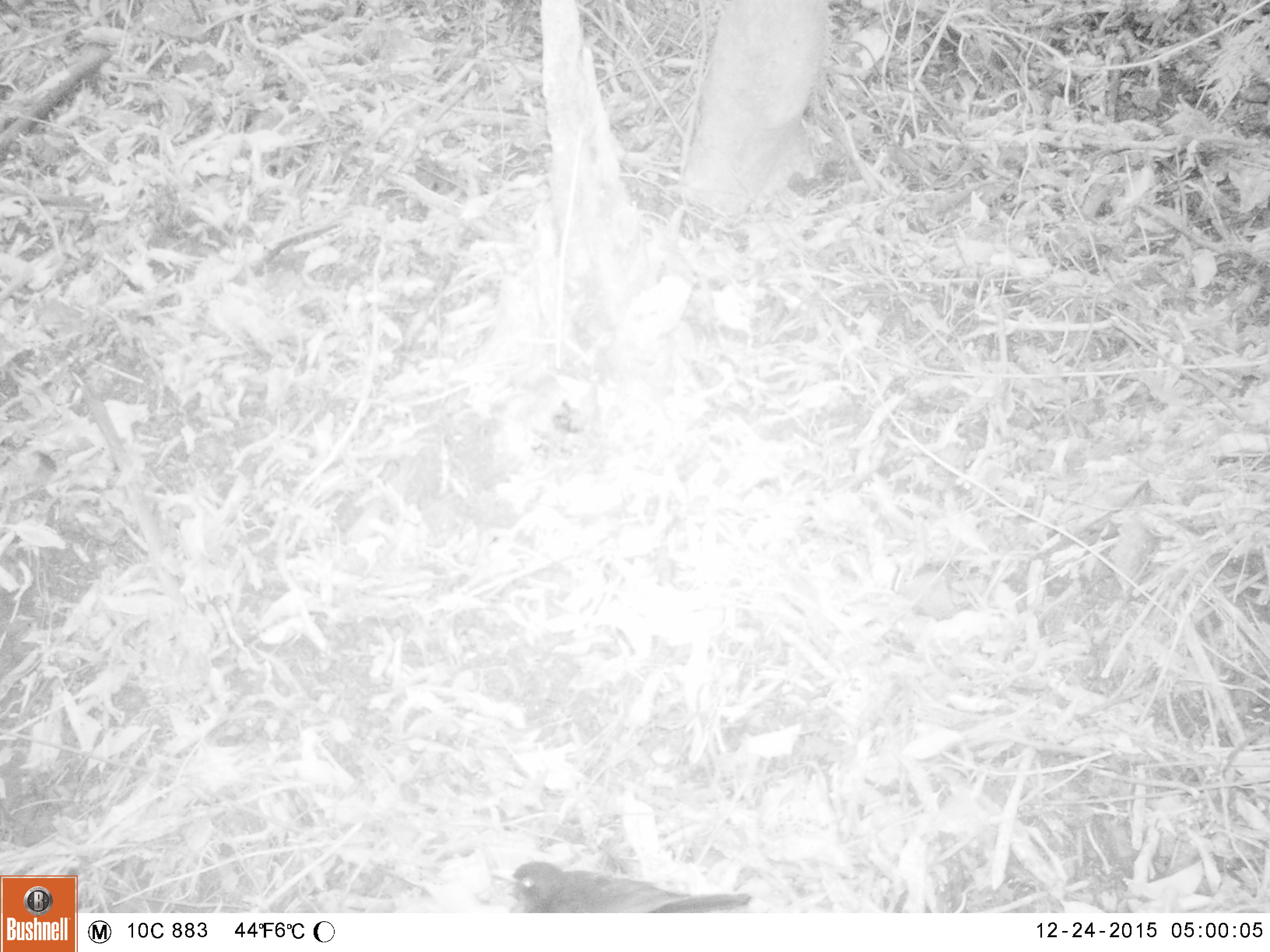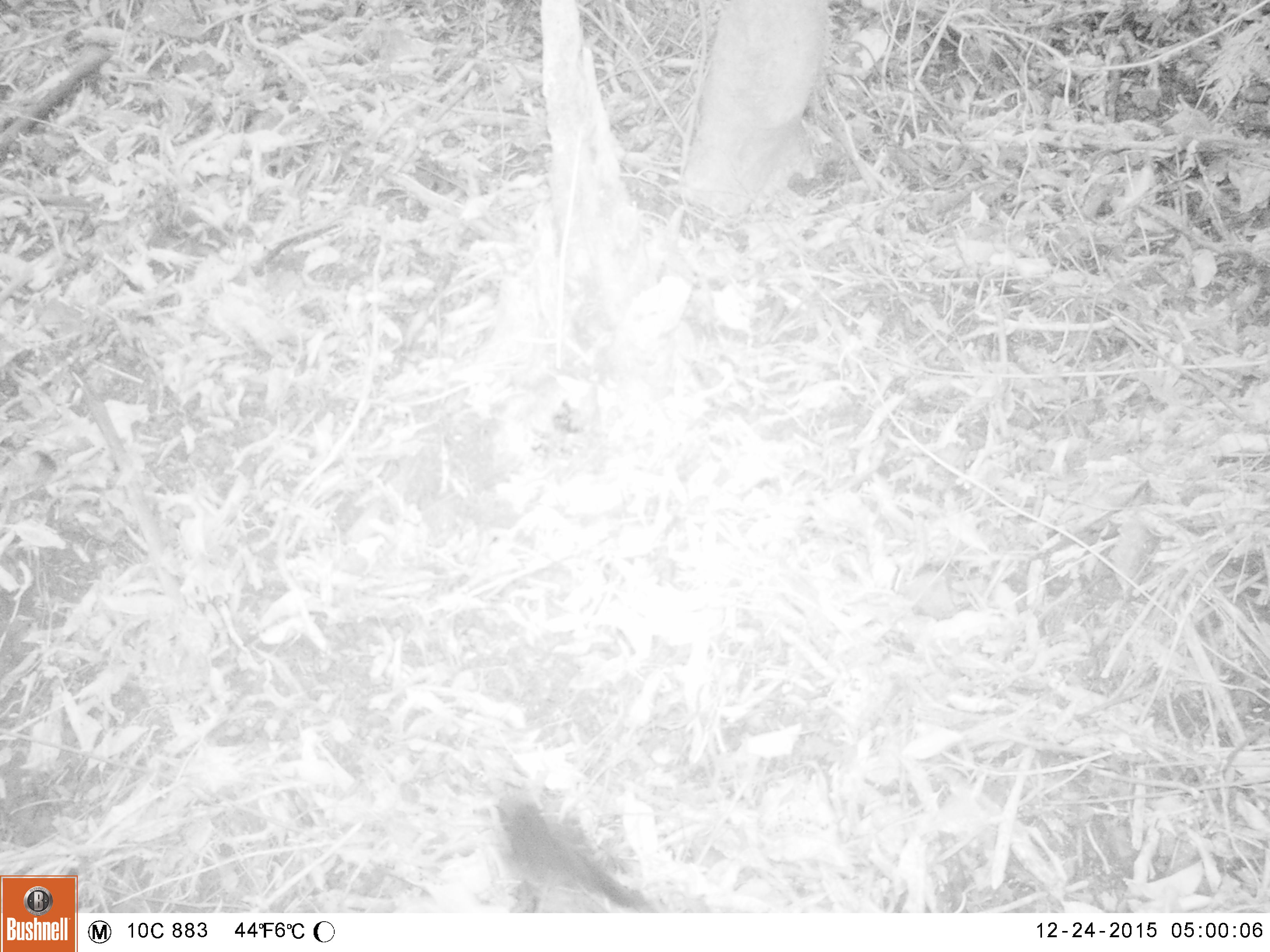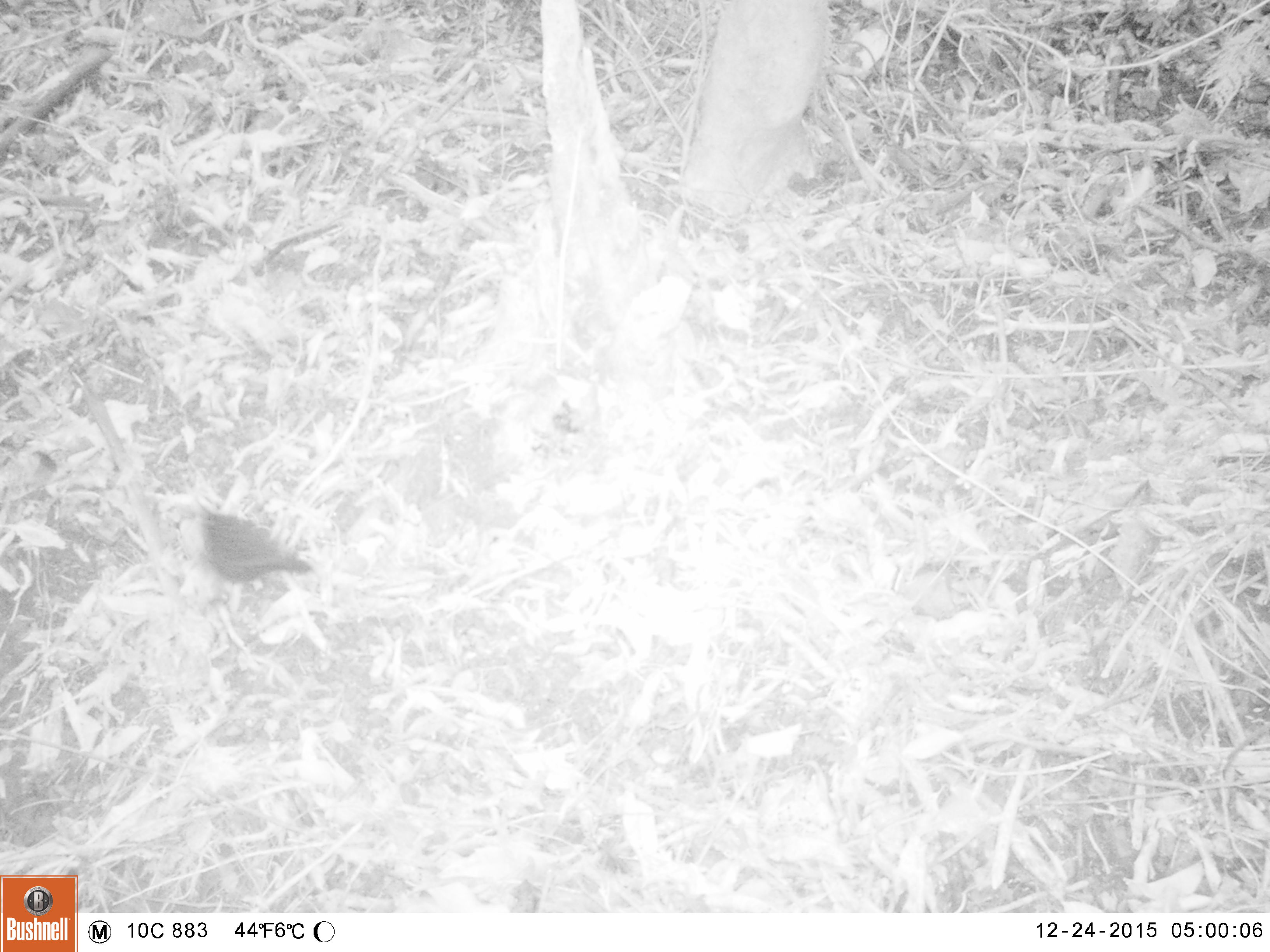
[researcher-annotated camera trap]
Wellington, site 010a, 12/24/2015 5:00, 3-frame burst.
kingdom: Animalia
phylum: Chordata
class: Aves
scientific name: Aves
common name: bird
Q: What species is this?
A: Bird (Aves).